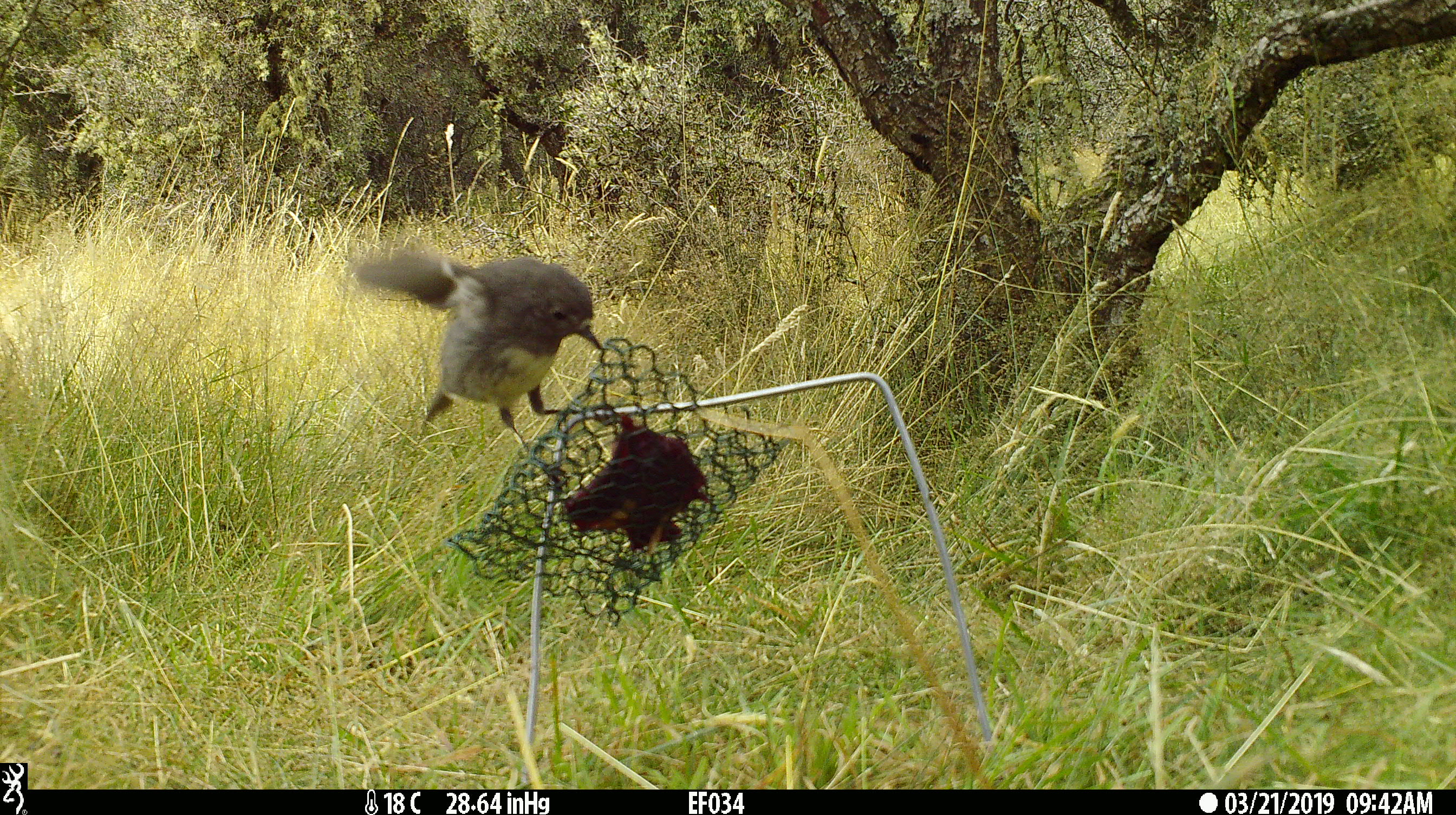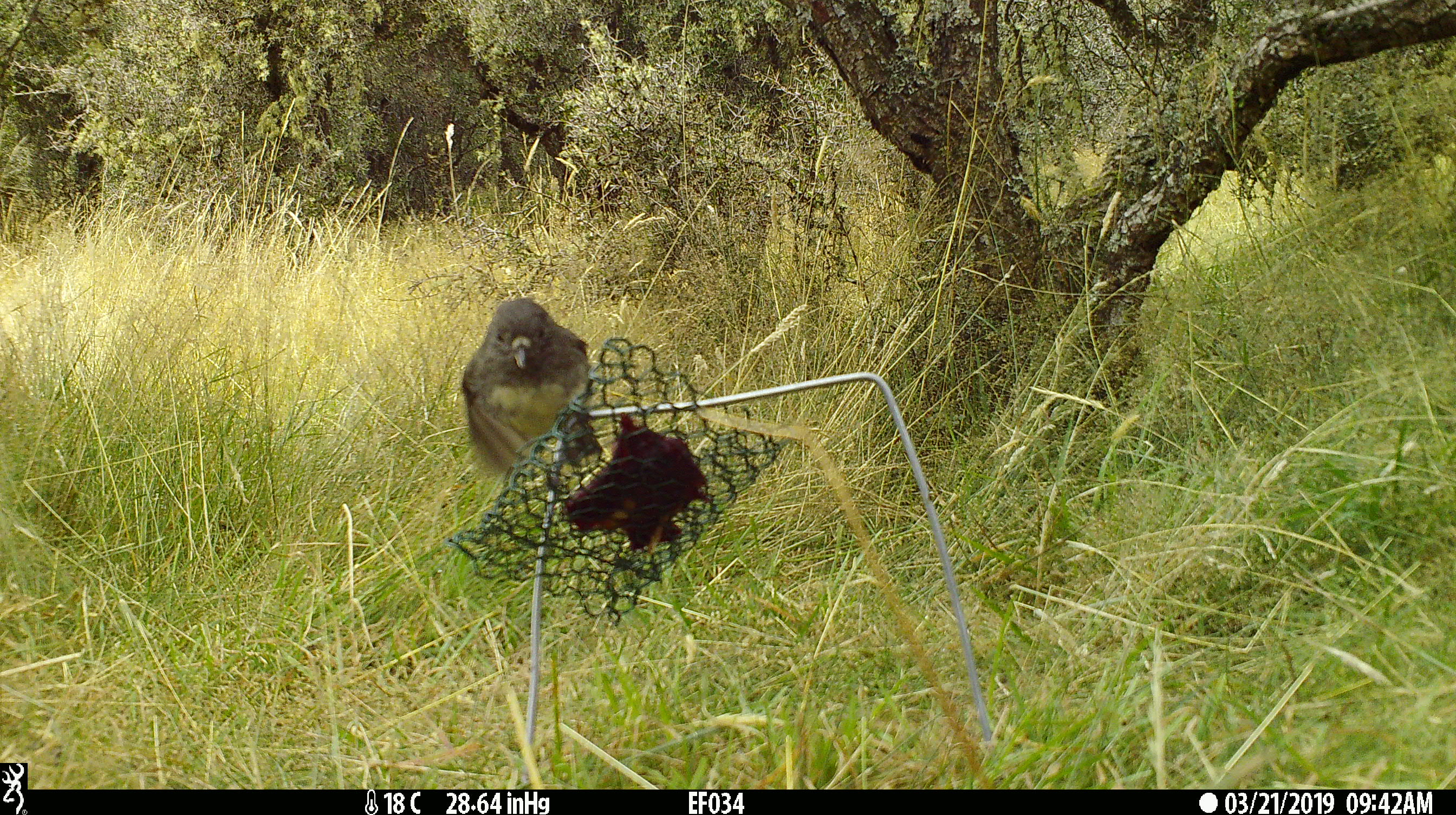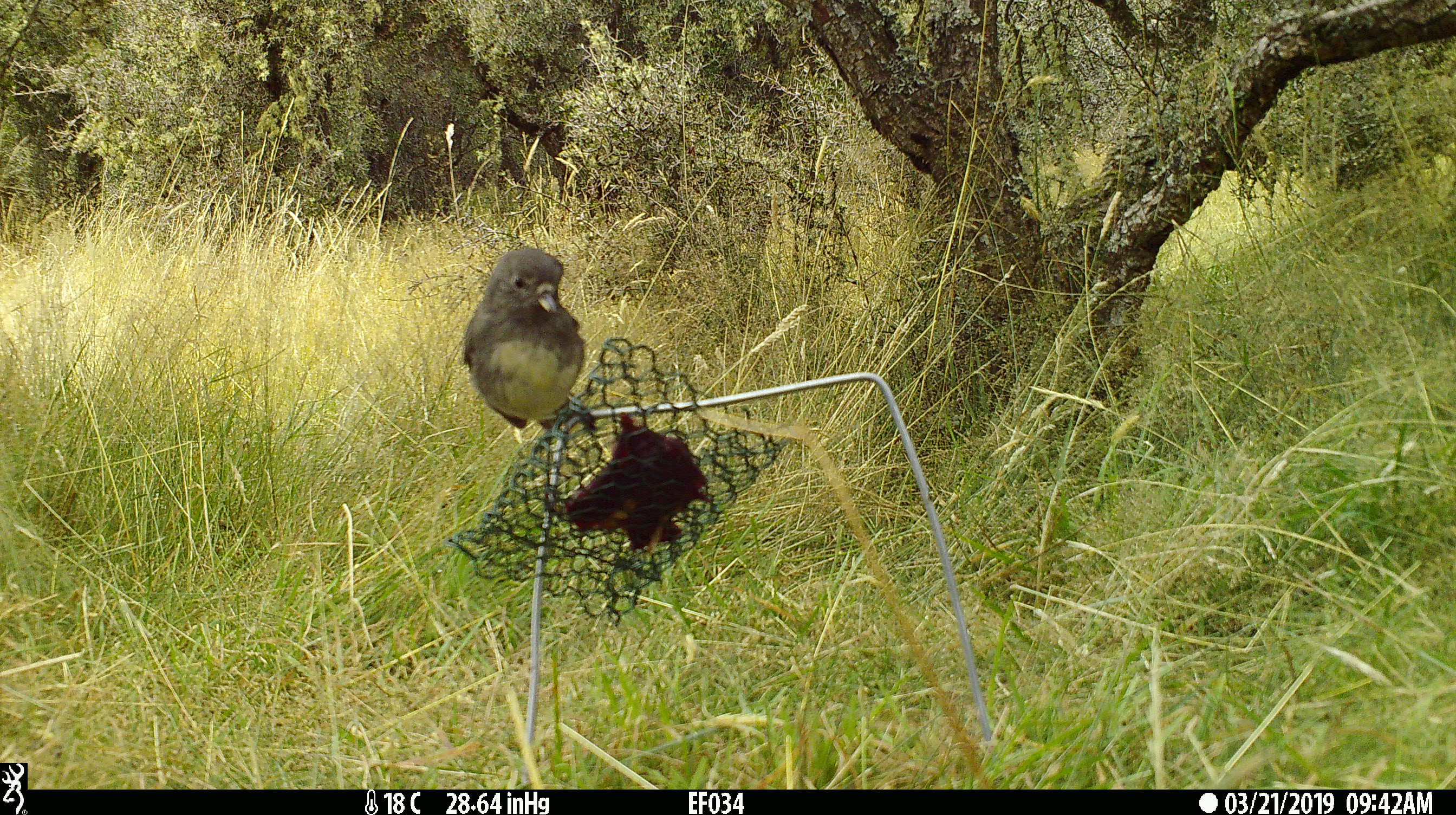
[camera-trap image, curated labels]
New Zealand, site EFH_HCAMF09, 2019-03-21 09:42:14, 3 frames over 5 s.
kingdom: Animalia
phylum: Chordata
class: Aves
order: Passeriformes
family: Petroicidae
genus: Petroica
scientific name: Petroica australis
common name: new zealand robin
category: robin